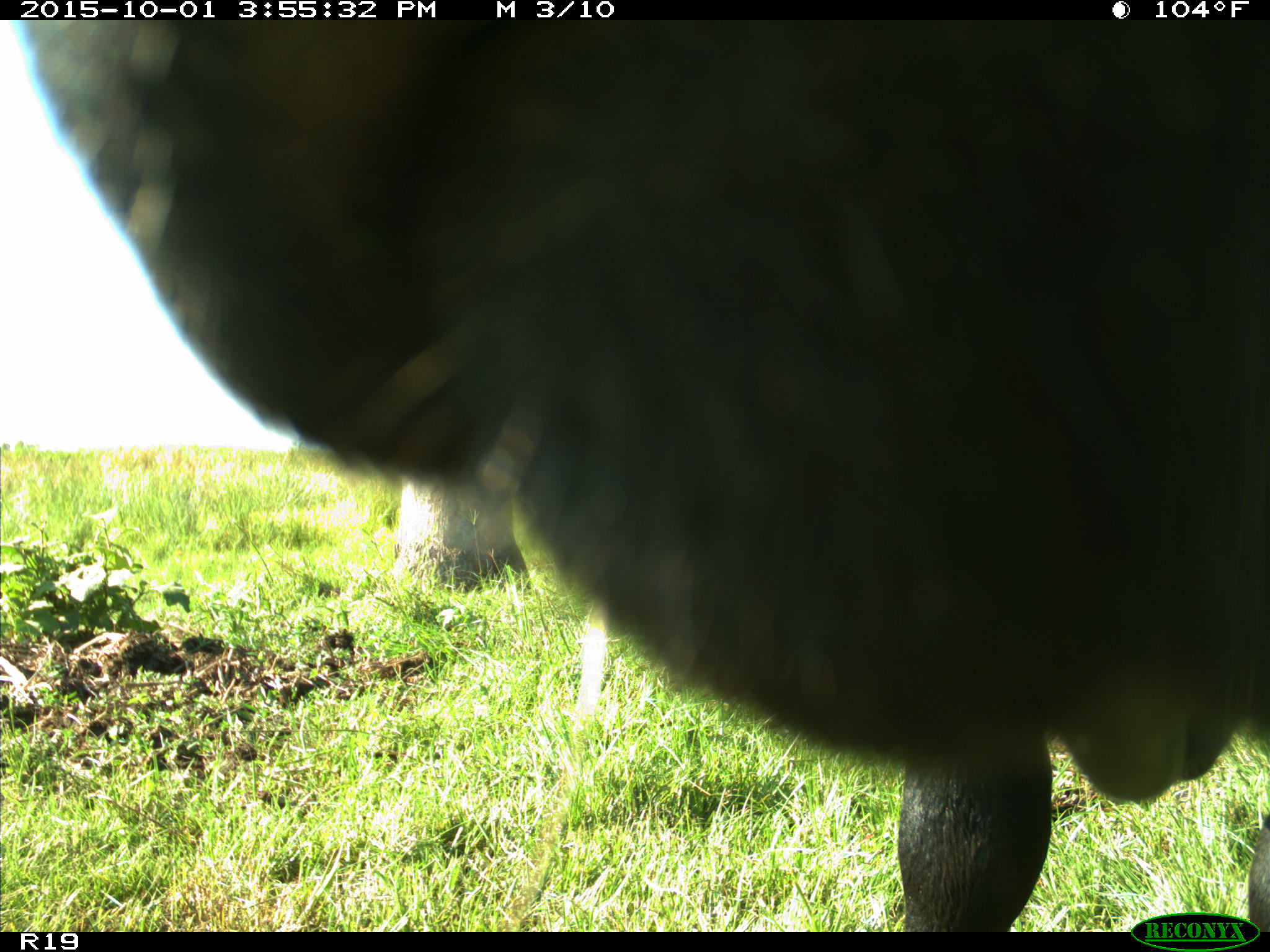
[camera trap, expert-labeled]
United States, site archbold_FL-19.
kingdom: Animalia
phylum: Chordata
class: Mammalia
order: Artiodactyla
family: Bovidae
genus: Bos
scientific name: Bos taurus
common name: domestic cow